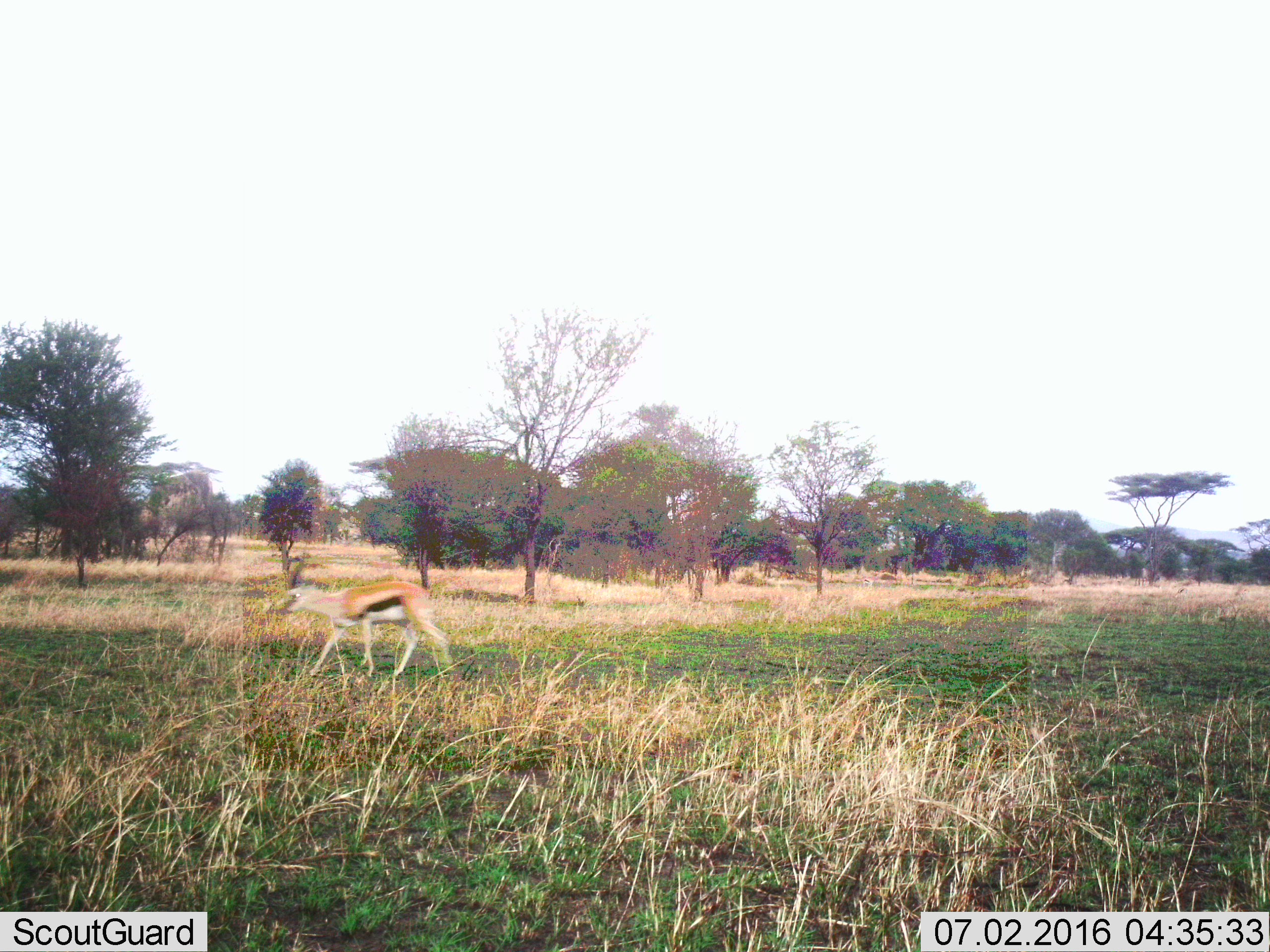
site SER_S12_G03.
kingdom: Animalia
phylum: Chordata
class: Mammalia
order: Artiodactyla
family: Bovidae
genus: Eudorcas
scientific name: Eudorcas thomsonii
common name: thomson's gazelle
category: gazellethomsons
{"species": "gazellethomsons (thomson's gazelle) (Eudorcas thomsonii)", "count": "1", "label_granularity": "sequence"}